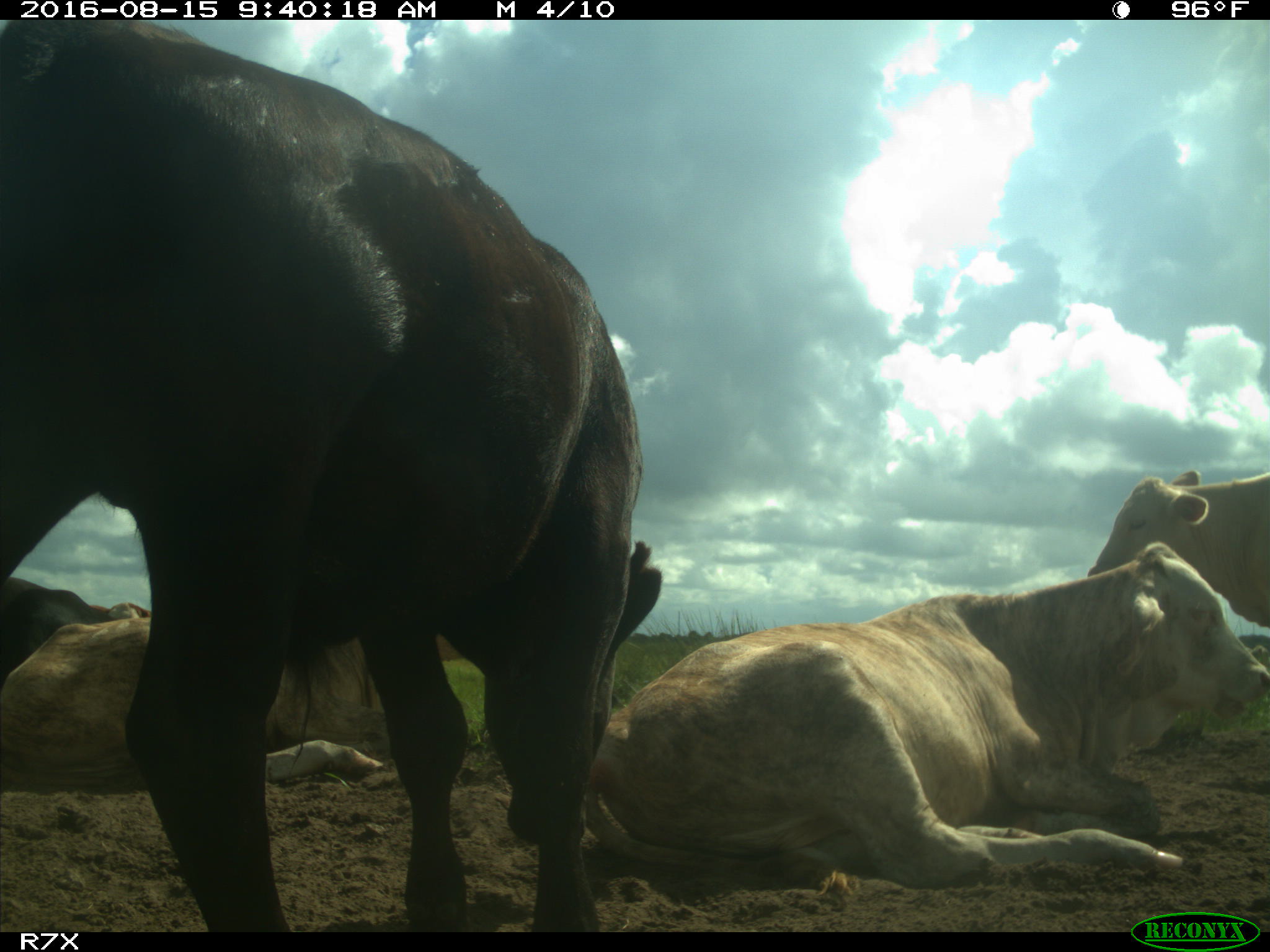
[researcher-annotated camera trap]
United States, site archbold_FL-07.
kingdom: Animalia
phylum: Chordata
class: Mammalia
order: Artiodactyla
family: Bovidae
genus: Bos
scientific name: Bos taurus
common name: domestic cow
Bos taurus (domestic cow).